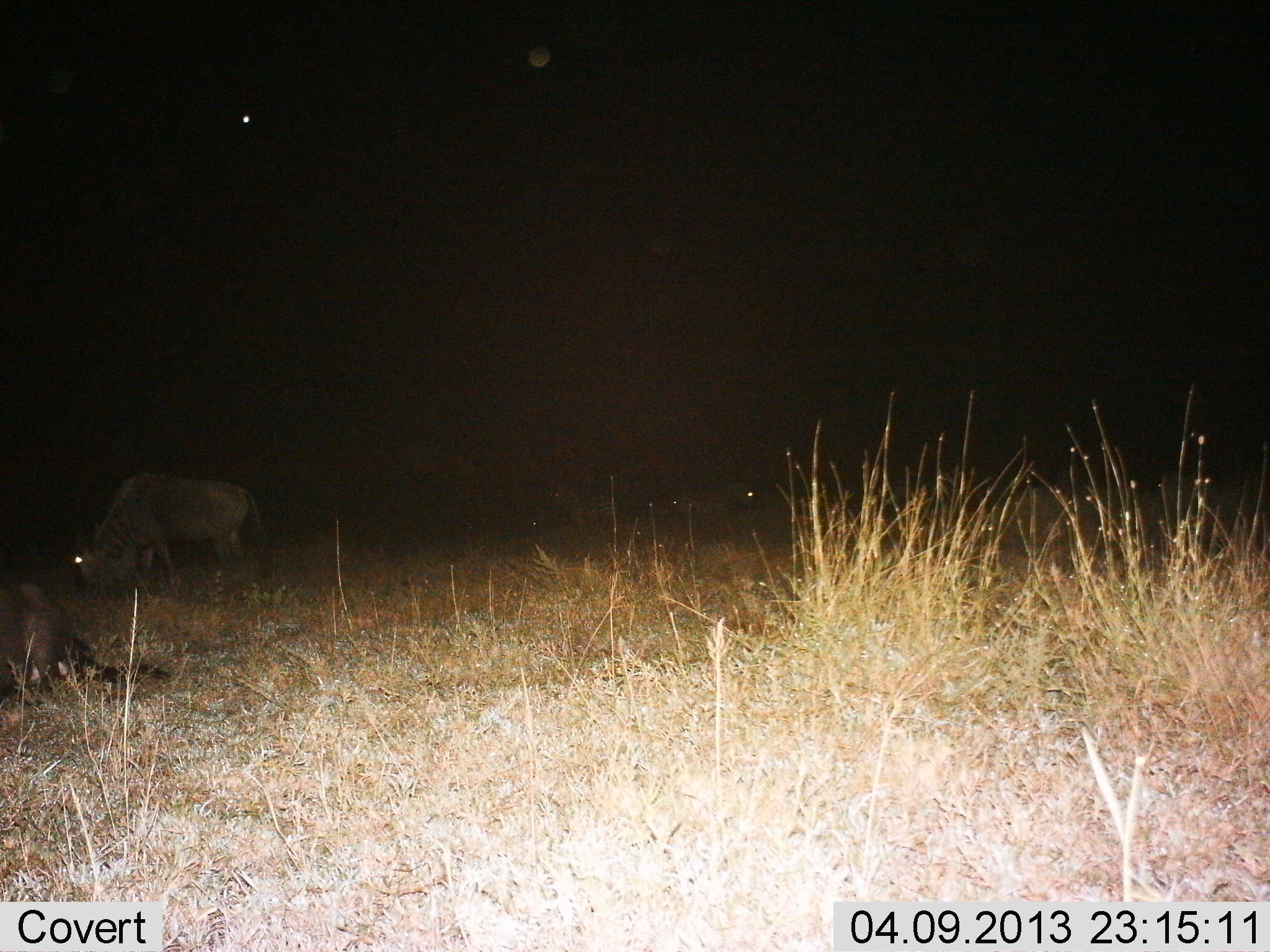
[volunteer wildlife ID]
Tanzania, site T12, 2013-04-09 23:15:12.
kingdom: Animalia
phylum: Chordata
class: Mammalia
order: Artiodactyla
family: Bovidae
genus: Connochaetes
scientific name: Connochaetes taurinus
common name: blue wildebeest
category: wildebeest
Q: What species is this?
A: Wildebeest (blue wildebeest) (Connochaetes taurinus).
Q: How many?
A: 2.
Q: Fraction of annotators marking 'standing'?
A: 43%.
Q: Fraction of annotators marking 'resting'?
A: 57%.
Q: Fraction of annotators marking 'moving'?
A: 0%.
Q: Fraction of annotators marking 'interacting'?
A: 7%.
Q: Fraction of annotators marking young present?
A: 0%.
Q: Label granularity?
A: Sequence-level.